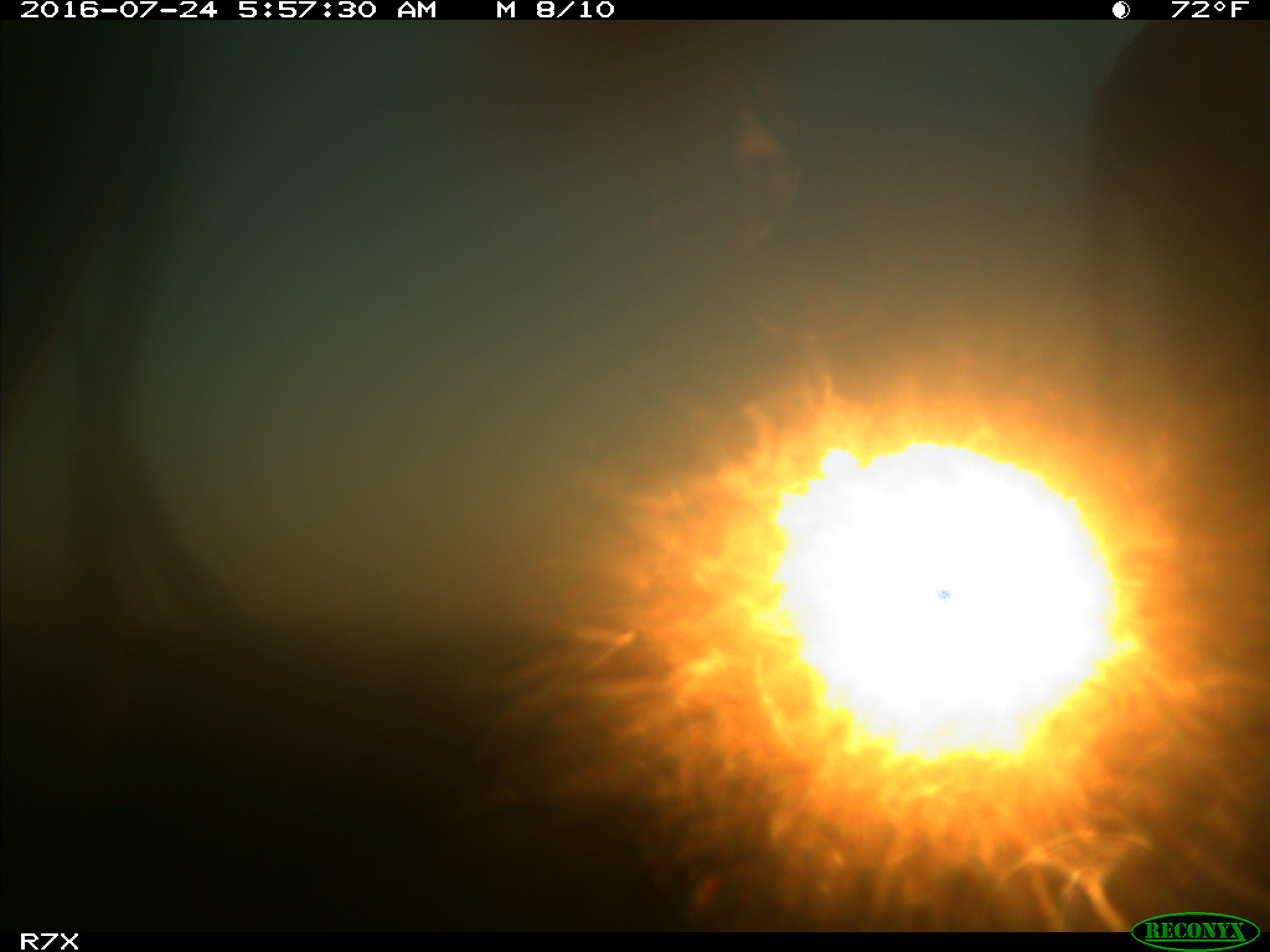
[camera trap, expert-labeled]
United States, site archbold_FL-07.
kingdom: Animalia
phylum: Chordata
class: Mammalia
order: Artiodactyla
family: Bovidae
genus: Bos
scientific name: Bos taurus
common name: domestic cow